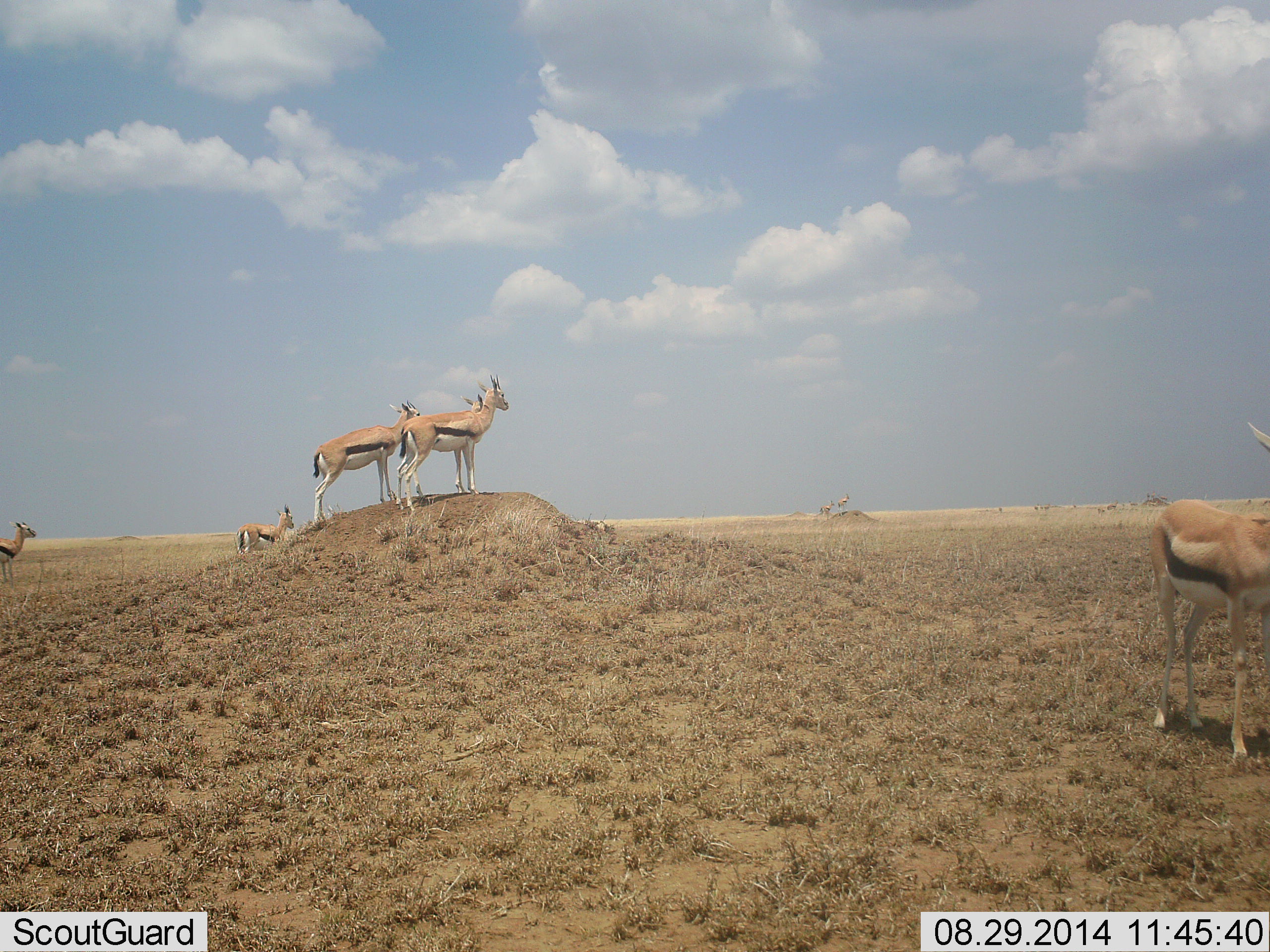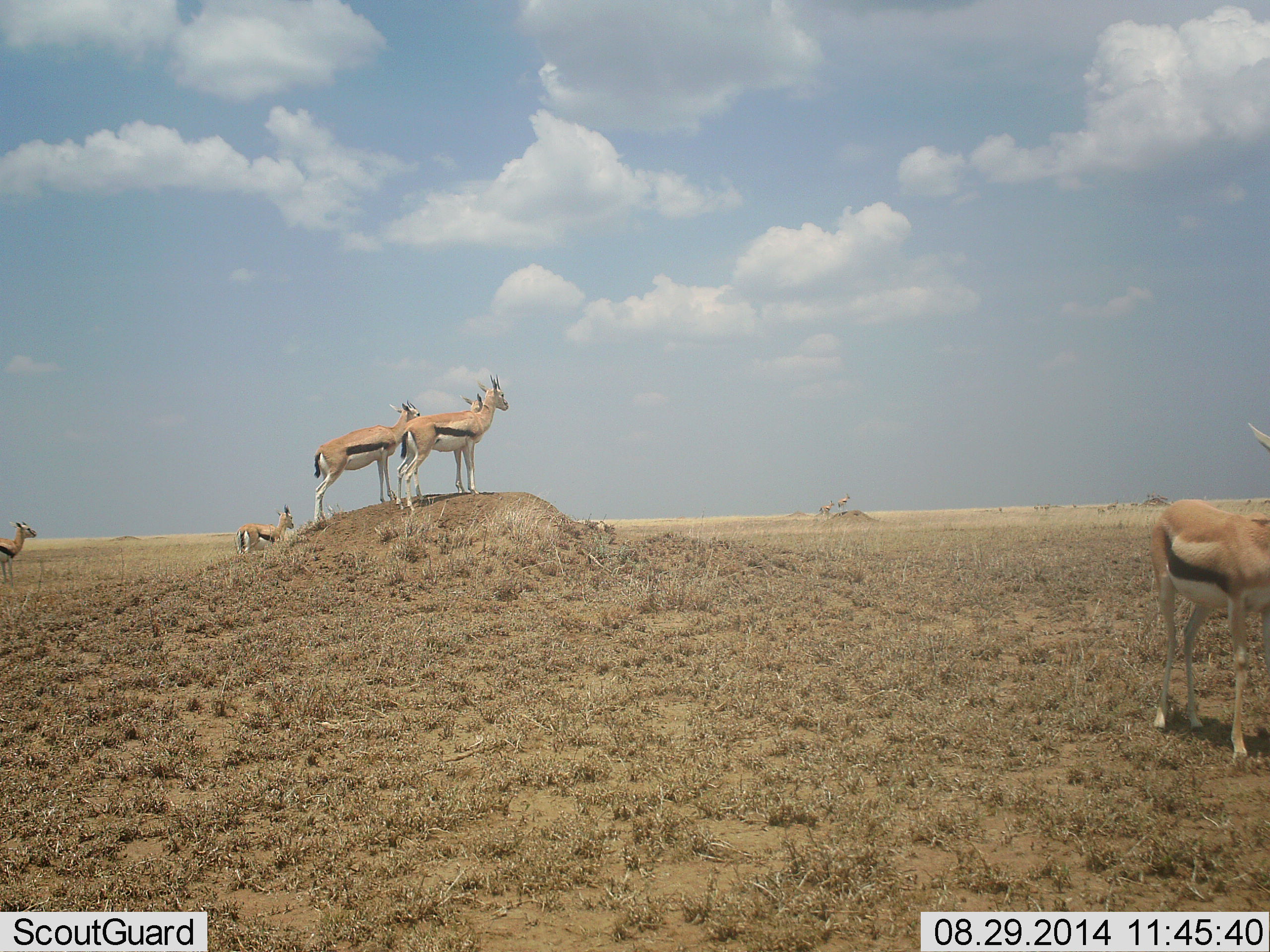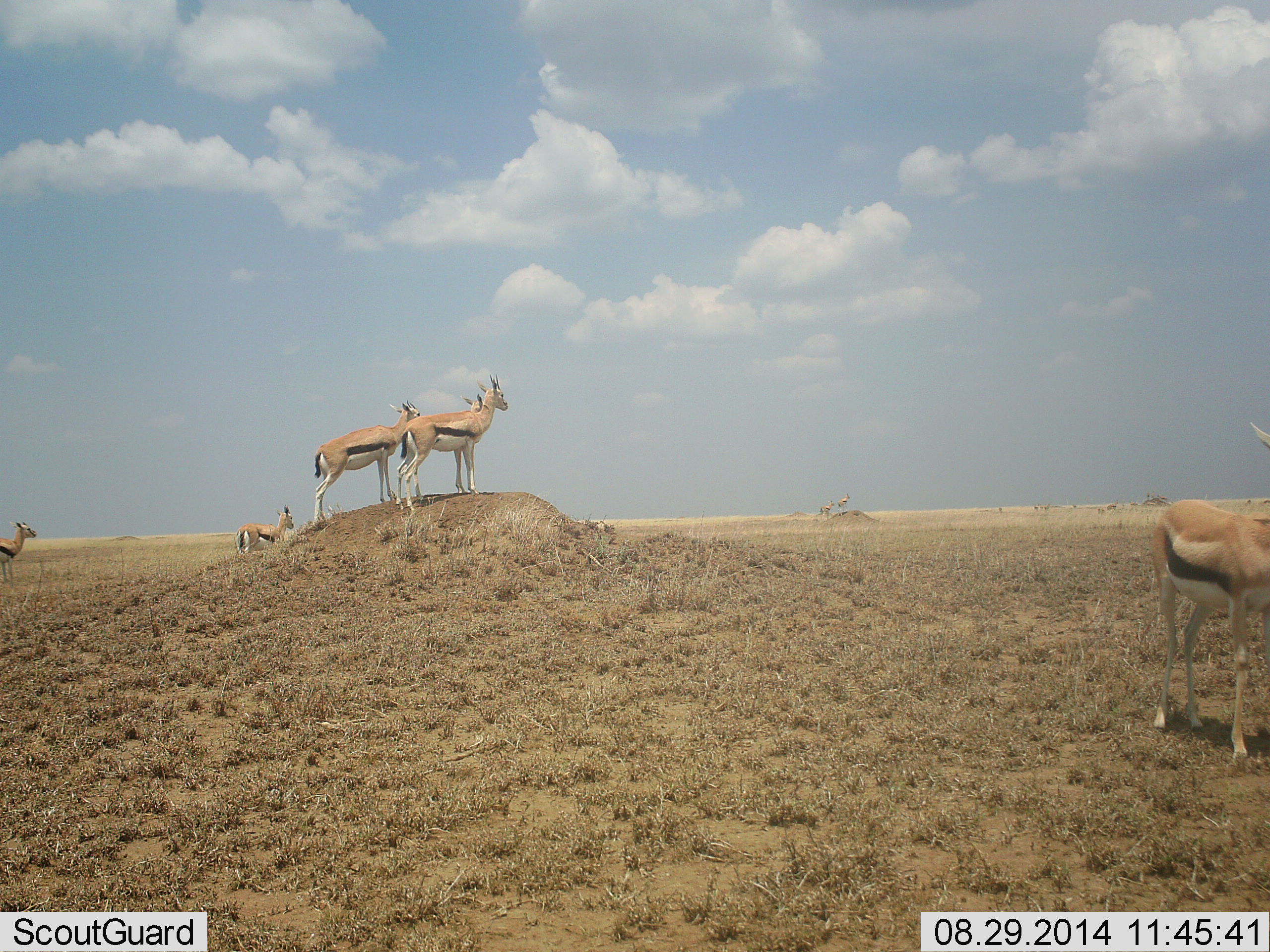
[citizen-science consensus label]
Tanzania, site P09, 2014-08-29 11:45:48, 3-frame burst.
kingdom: Animalia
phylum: Chordata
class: Mammalia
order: Artiodactyla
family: Bovidae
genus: Eudorcas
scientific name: Eudorcas thomsonii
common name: thomson's gazelle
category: gazellethomsons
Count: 6.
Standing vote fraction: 100%.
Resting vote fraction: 20%.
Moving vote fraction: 20%.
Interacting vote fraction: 20%.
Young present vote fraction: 0%.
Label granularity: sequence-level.